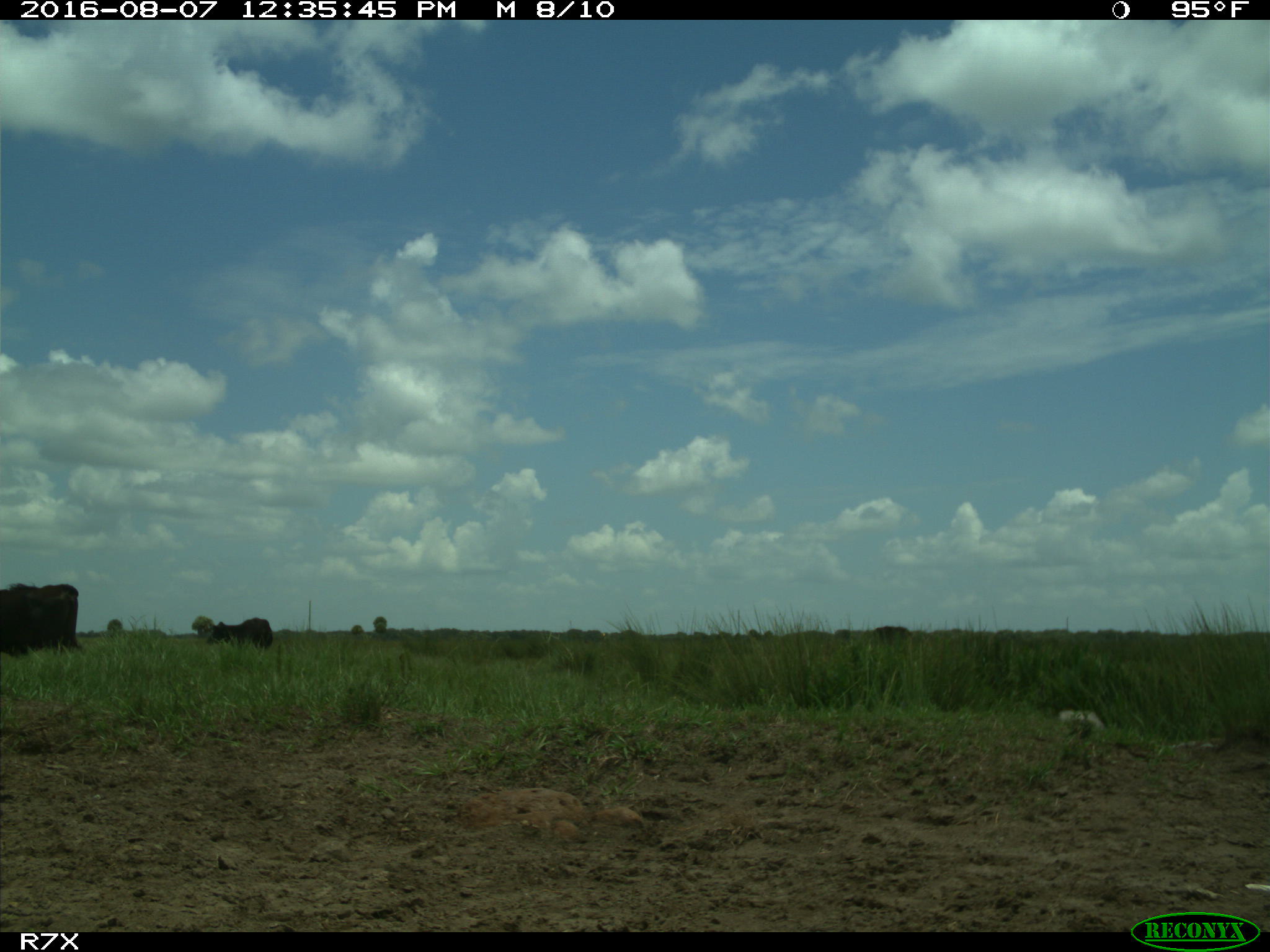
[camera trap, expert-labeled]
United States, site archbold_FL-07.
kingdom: Animalia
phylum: Chordata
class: Mammalia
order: Artiodactyla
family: Bovidae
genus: Bos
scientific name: Bos taurus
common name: domestic cow